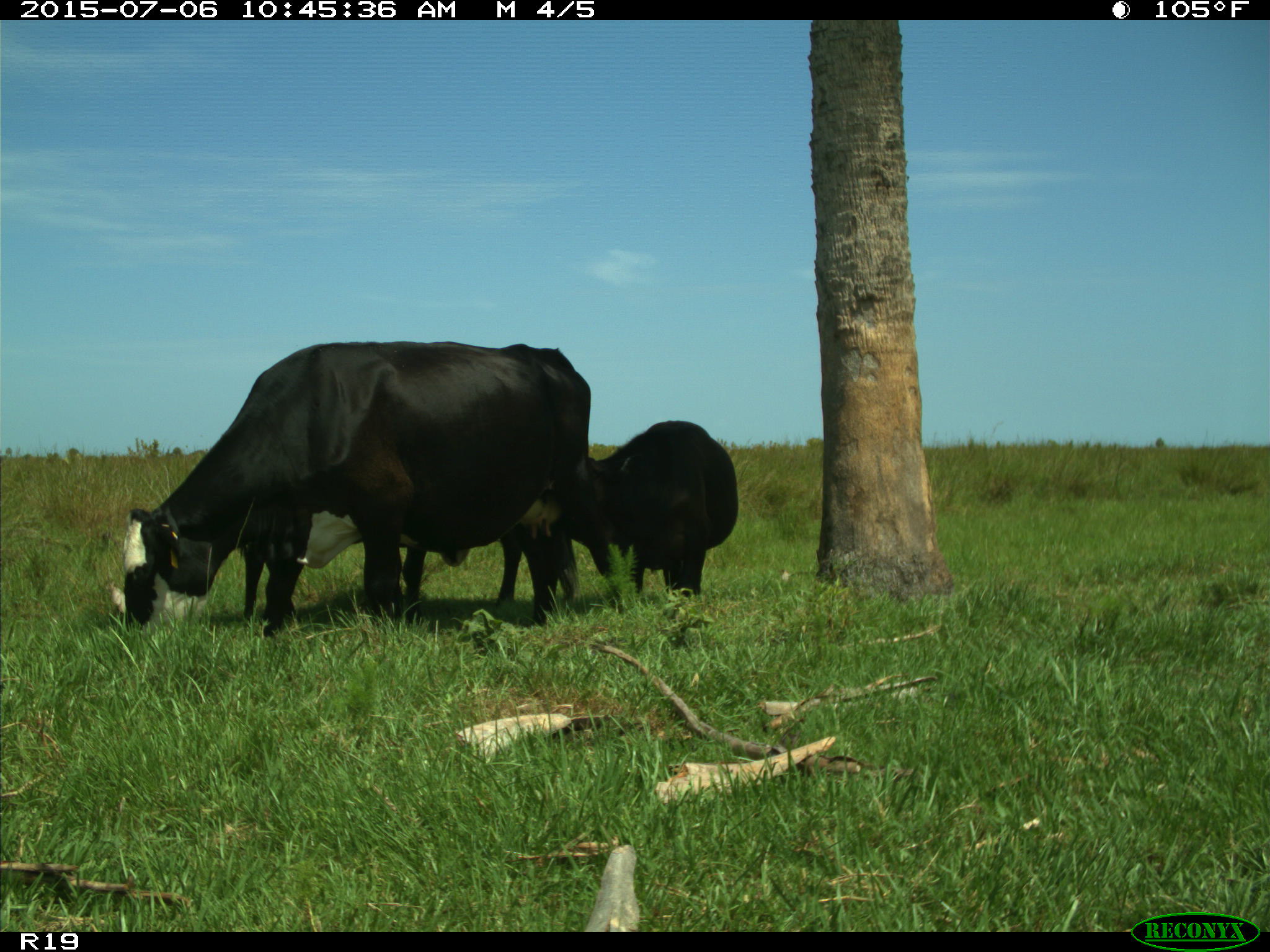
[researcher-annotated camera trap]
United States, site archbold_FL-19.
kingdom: Animalia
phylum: Chordata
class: Mammalia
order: Artiodactyla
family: Bovidae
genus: Bos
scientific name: Bos taurus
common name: domestic cow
Bos taurus (domestic cow).